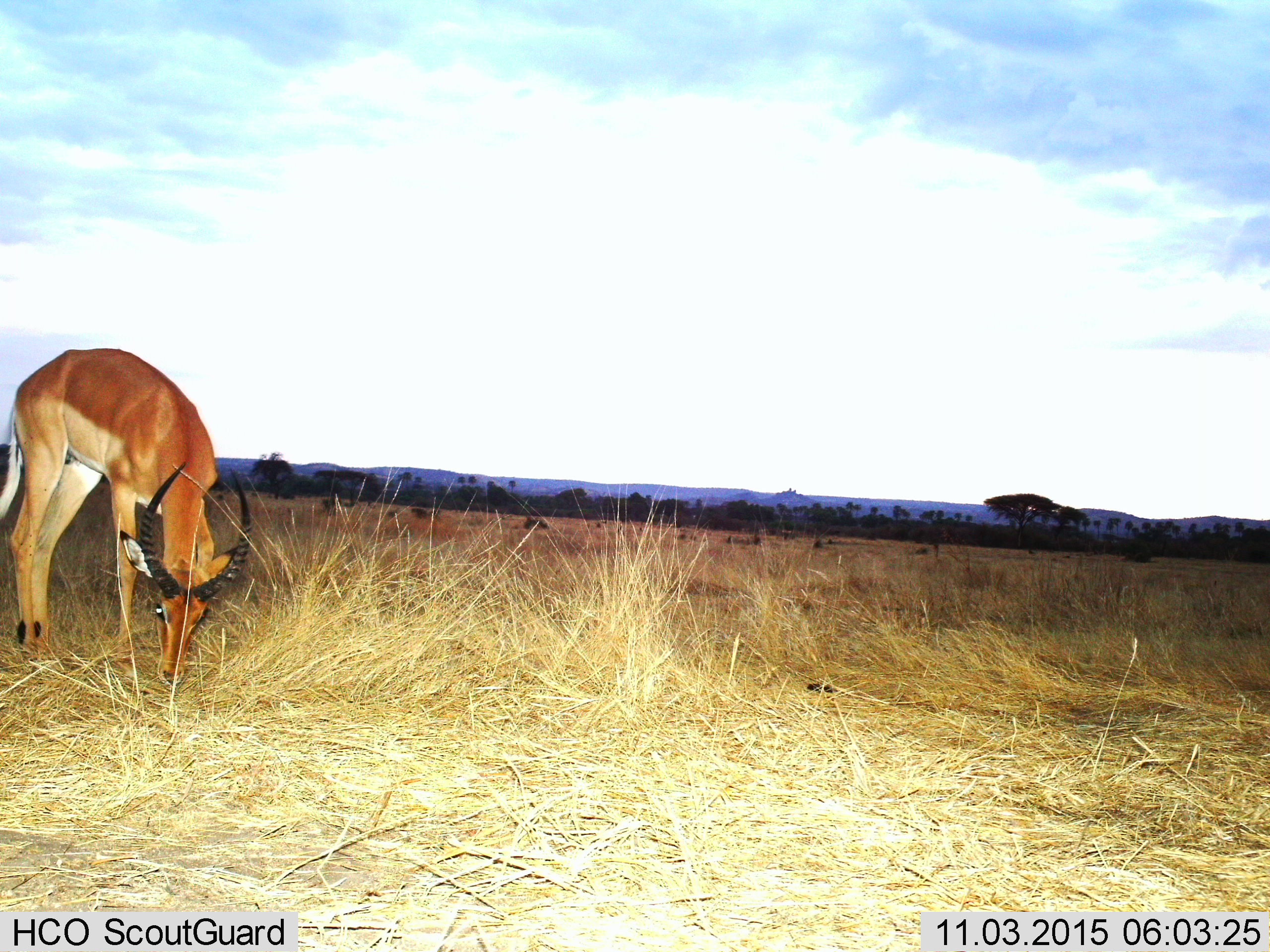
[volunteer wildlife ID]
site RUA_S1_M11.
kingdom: Animalia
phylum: Chordata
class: Mammalia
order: Artiodactyla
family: Bovidae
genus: Aepyceros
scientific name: Aepyceros melampus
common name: impala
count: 1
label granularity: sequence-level